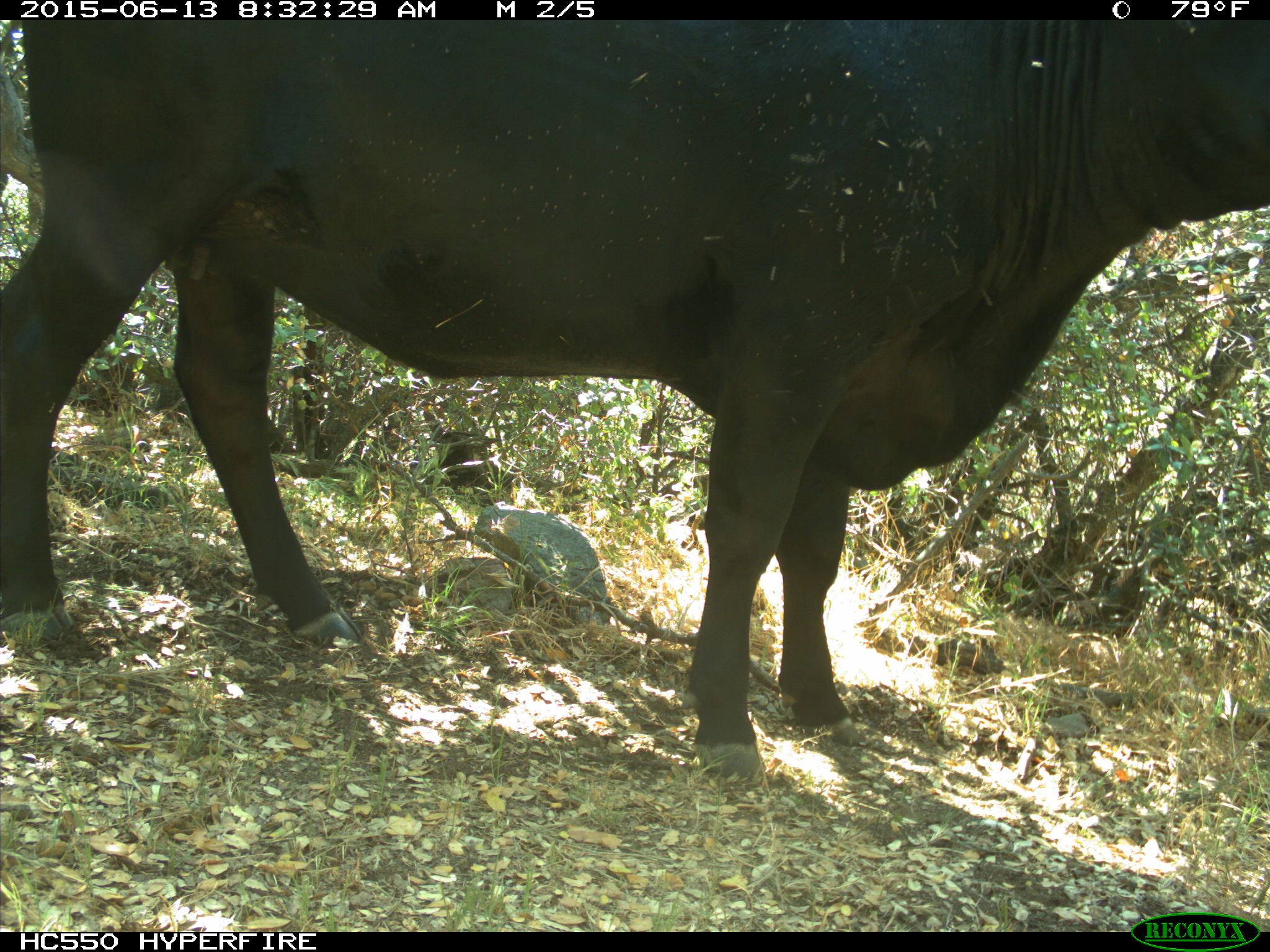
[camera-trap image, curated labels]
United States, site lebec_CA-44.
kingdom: Animalia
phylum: Chordata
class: Mammalia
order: Artiodactyla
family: Bovidae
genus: Bos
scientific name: Bos taurus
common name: domestic cow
Bos taurus (domestic cow).